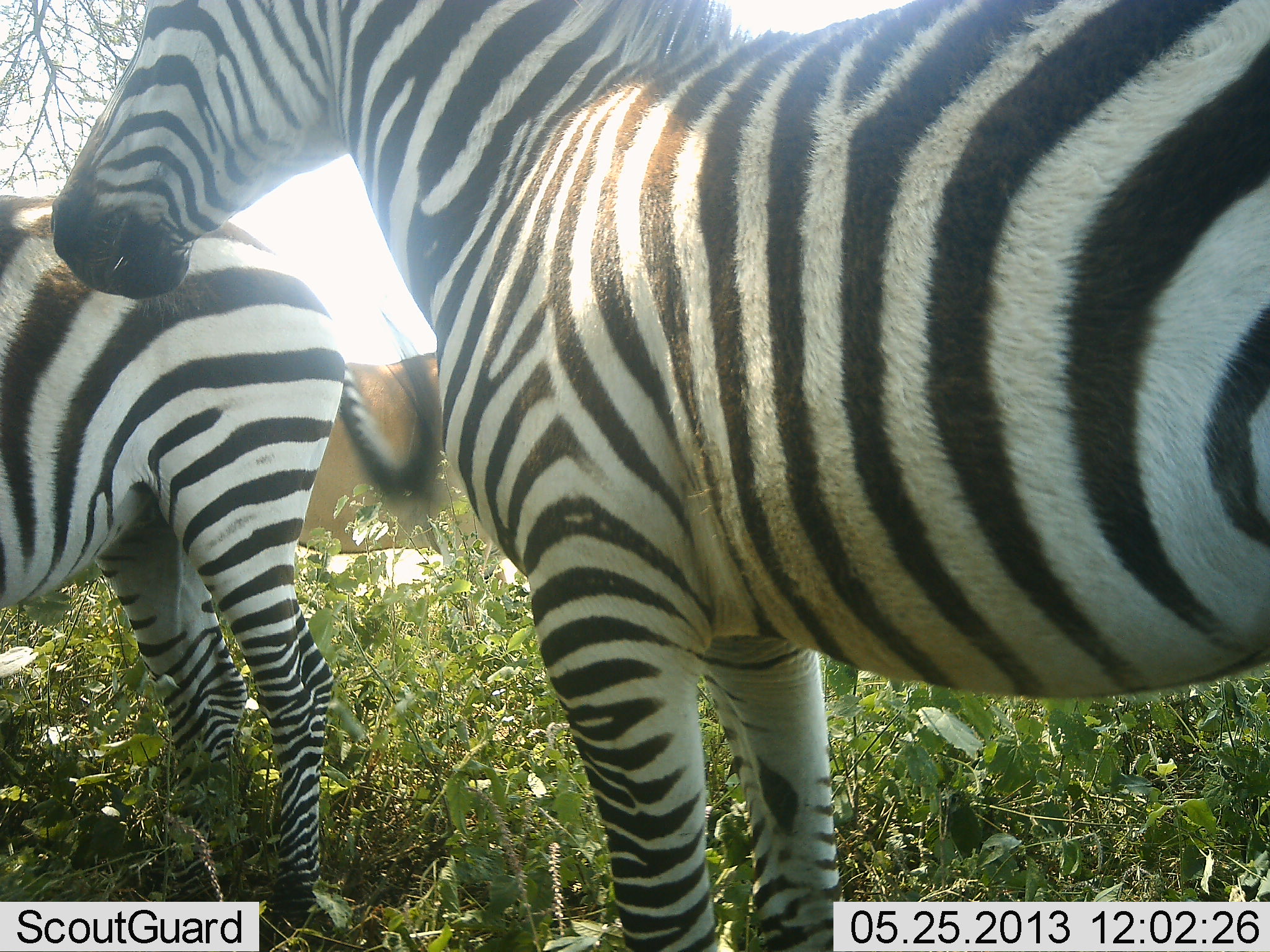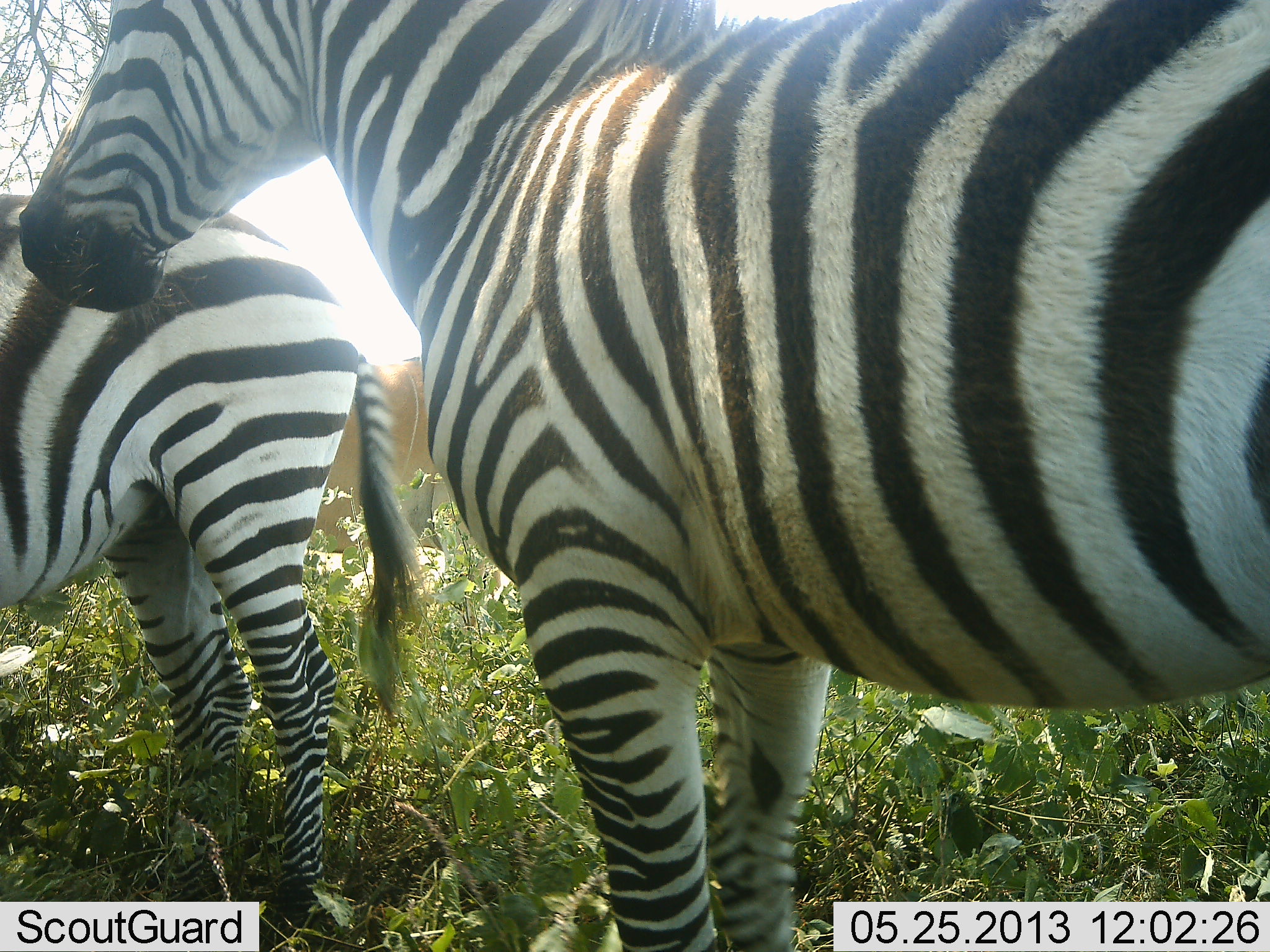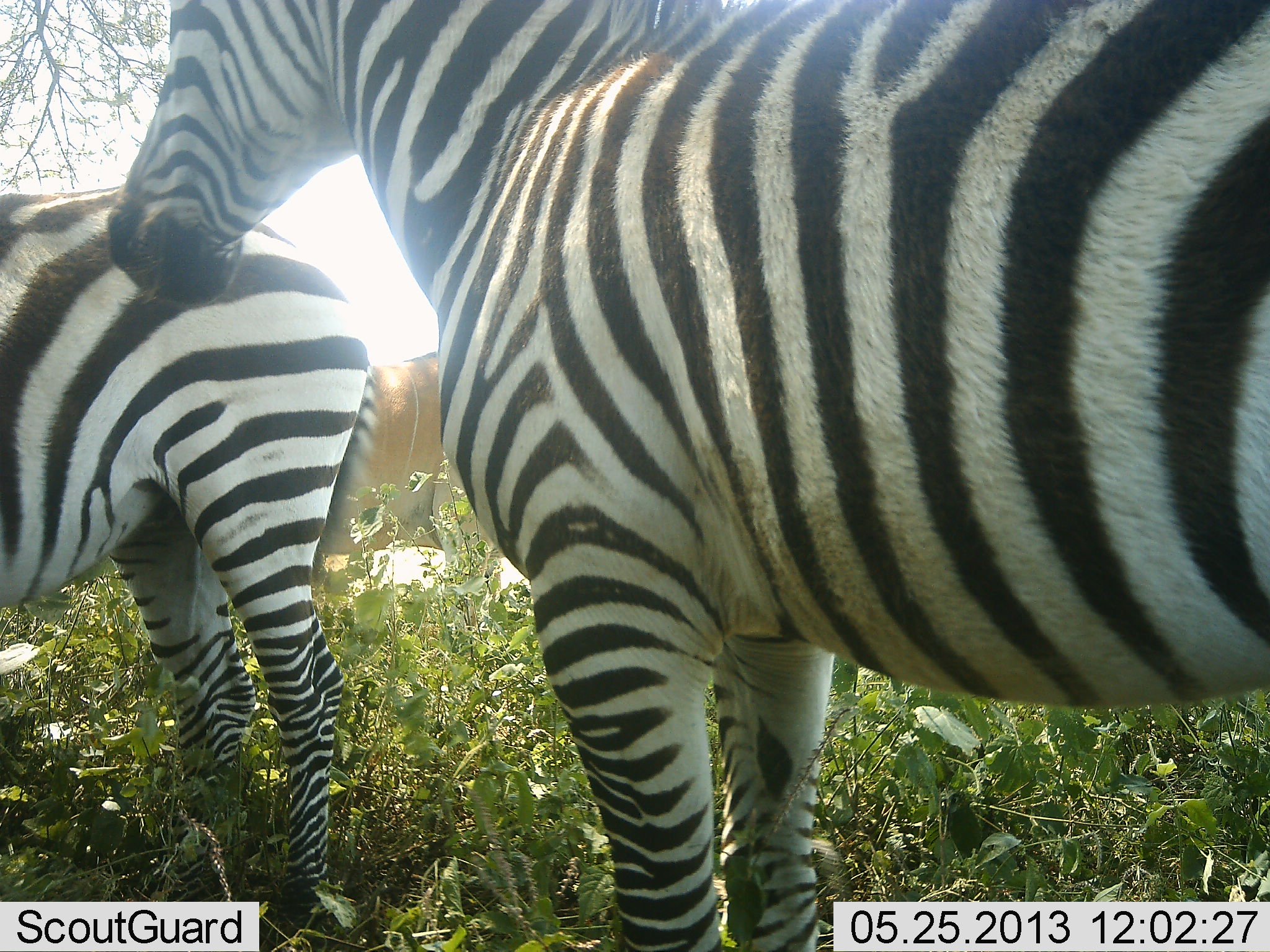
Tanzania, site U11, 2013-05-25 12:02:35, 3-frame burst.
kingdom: Animalia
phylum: Chordata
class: Mammalia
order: Perissodactyla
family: Equidae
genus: Equus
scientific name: Equus quagga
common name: plains zebra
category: zebra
Zebra (plains zebra) (Equus quagga), count 2. Behavior (volunteer vote fractions): standing 100%, resting 0%, moving 0%, interacting 5%. Young present (vote fraction): 0%. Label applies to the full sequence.